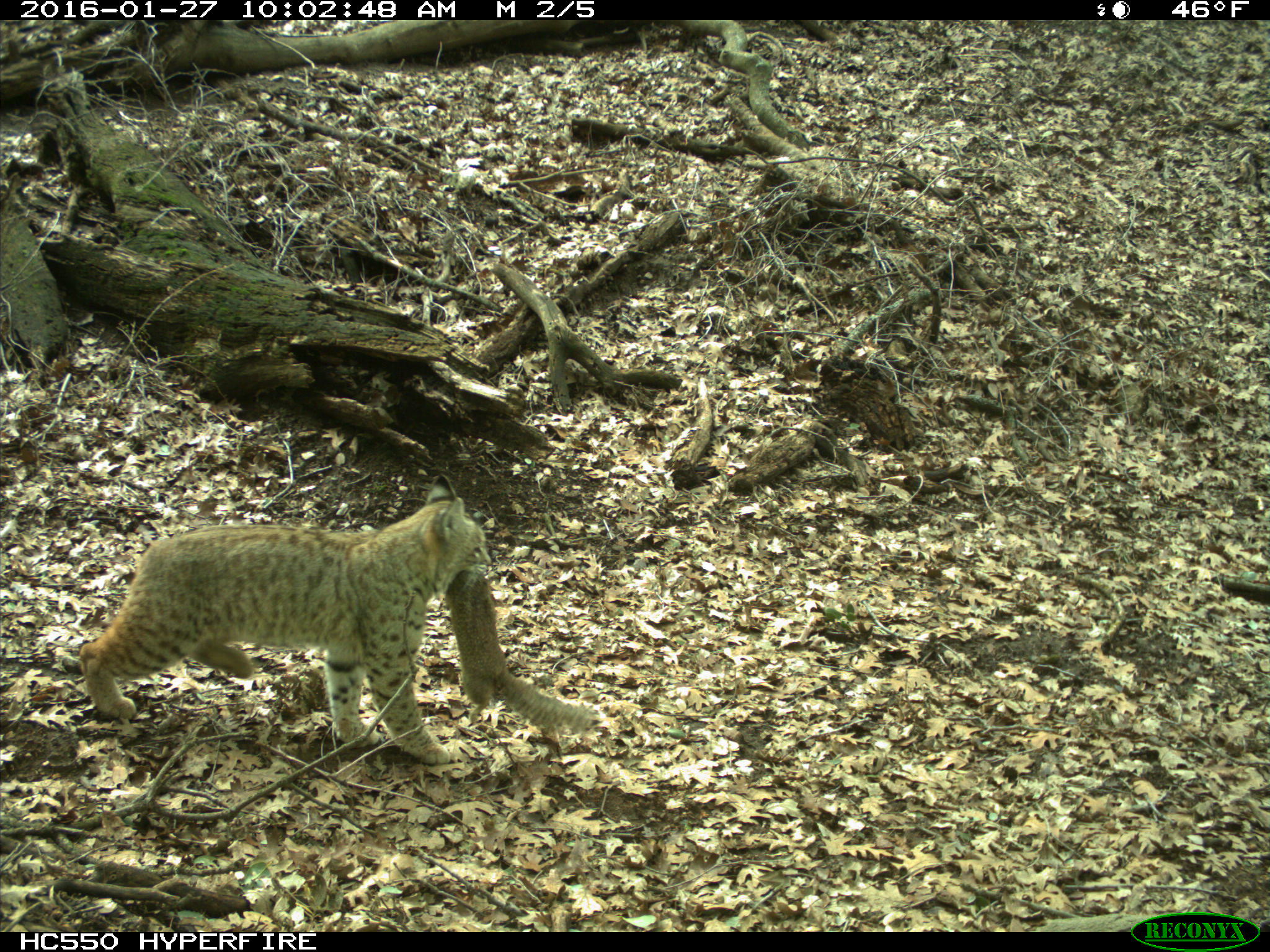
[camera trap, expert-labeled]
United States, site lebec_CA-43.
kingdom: Animalia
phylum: Chordata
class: Mammalia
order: Carnivora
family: Felidae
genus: Lynx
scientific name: Lynx rufus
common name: bobcat